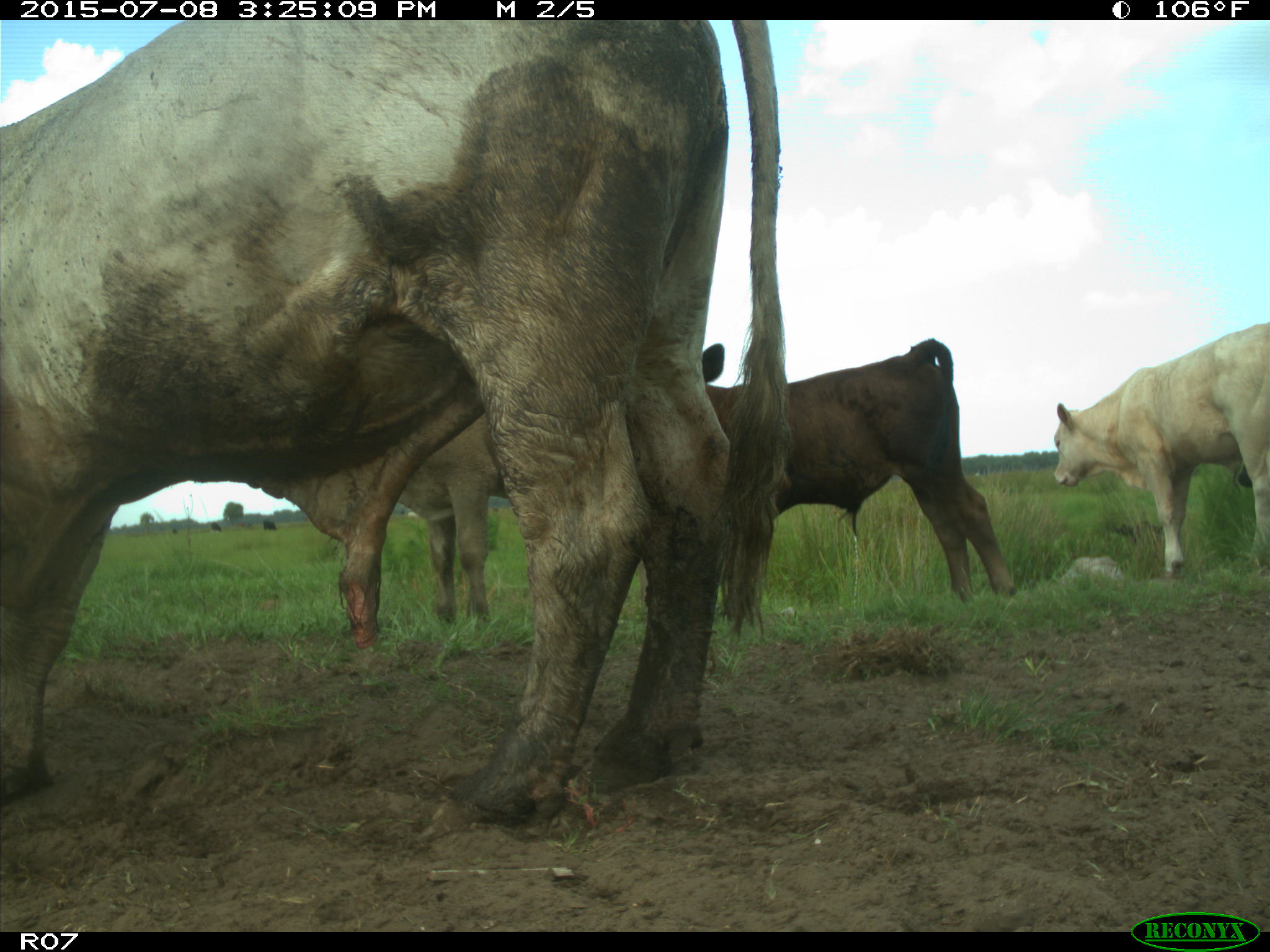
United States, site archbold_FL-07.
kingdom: Animalia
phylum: Chordata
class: Mammalia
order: Artiodactyla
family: Bovidae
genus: Bos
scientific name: Bos taurus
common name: domestic cow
Bos taurus (domestic cow).